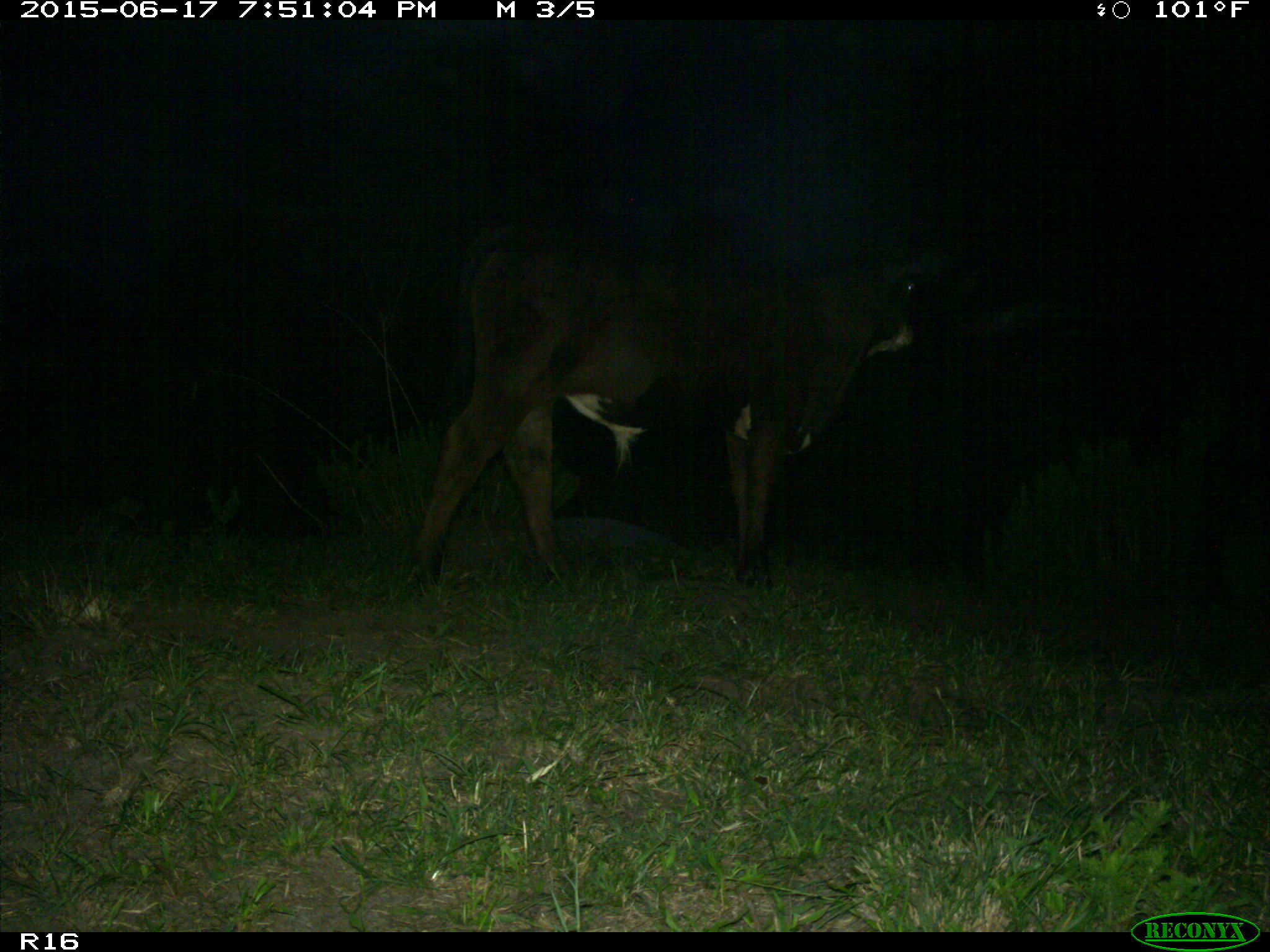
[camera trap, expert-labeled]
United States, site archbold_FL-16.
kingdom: Animalia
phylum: Chordata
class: Mammalia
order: Artiodactyla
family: Bovidae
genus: Bos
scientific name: Bos taurus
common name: domestic cow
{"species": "Bos taurus (domestic cow)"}